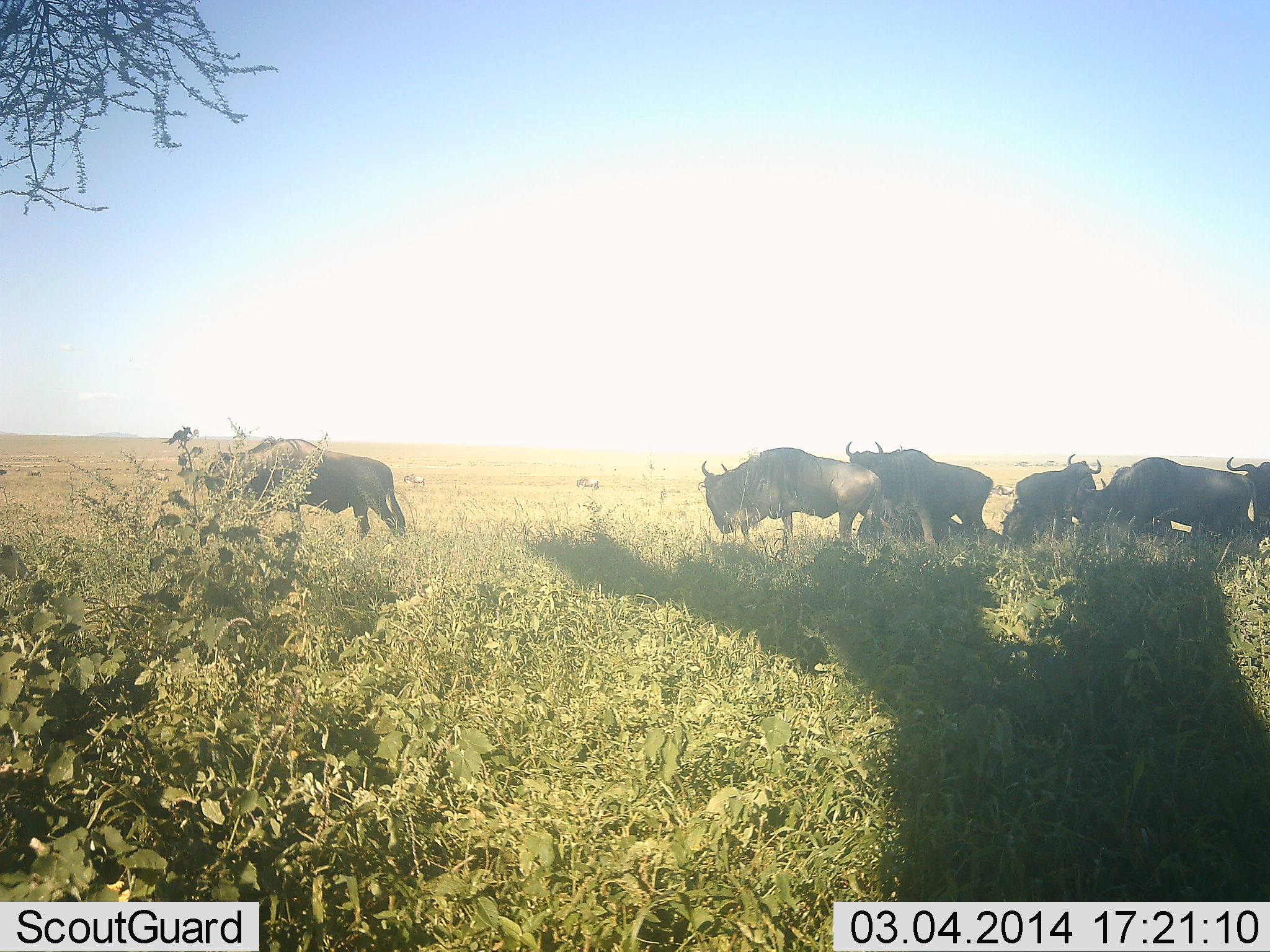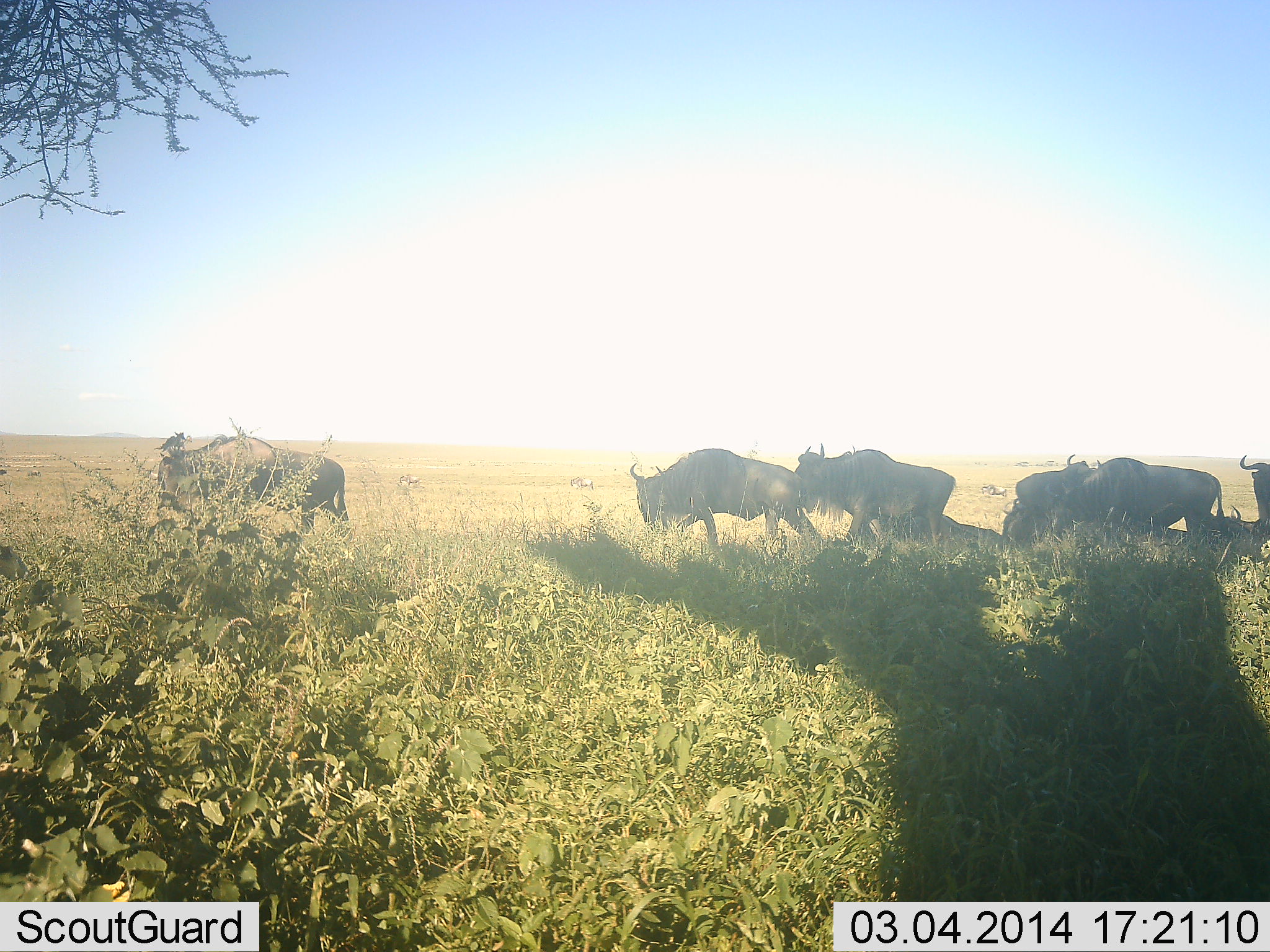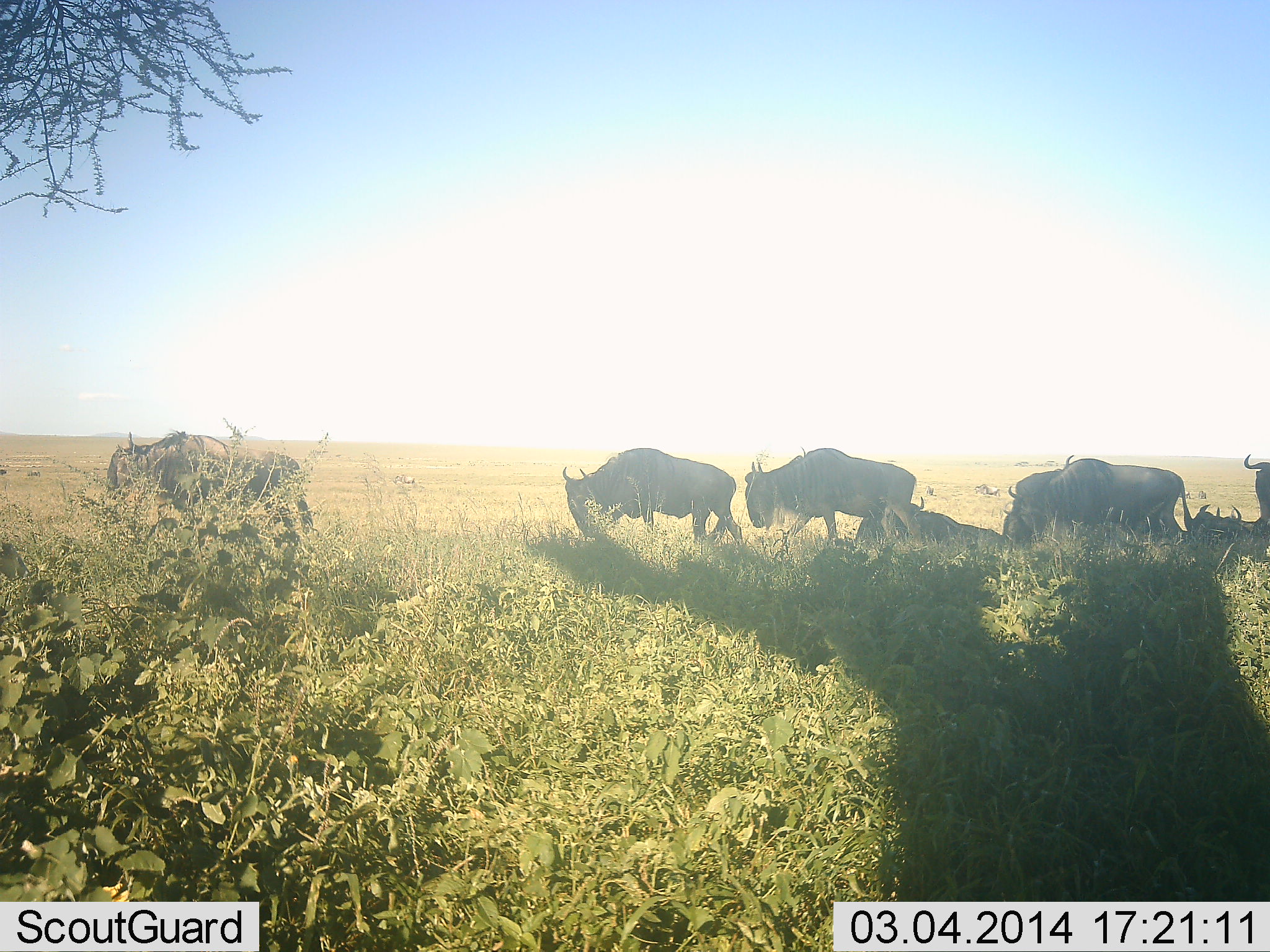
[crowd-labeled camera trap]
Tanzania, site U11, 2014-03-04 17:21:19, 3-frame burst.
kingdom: Animalia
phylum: Chordata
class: Mammalia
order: Artiodactyla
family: Bovidae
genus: Connochaetes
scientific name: Connochaetes taurinus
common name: blue wildebeest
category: wildebeest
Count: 8.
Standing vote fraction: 30%.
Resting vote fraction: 40%.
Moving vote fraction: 100%.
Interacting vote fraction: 0%.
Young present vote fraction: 0%.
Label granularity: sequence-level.